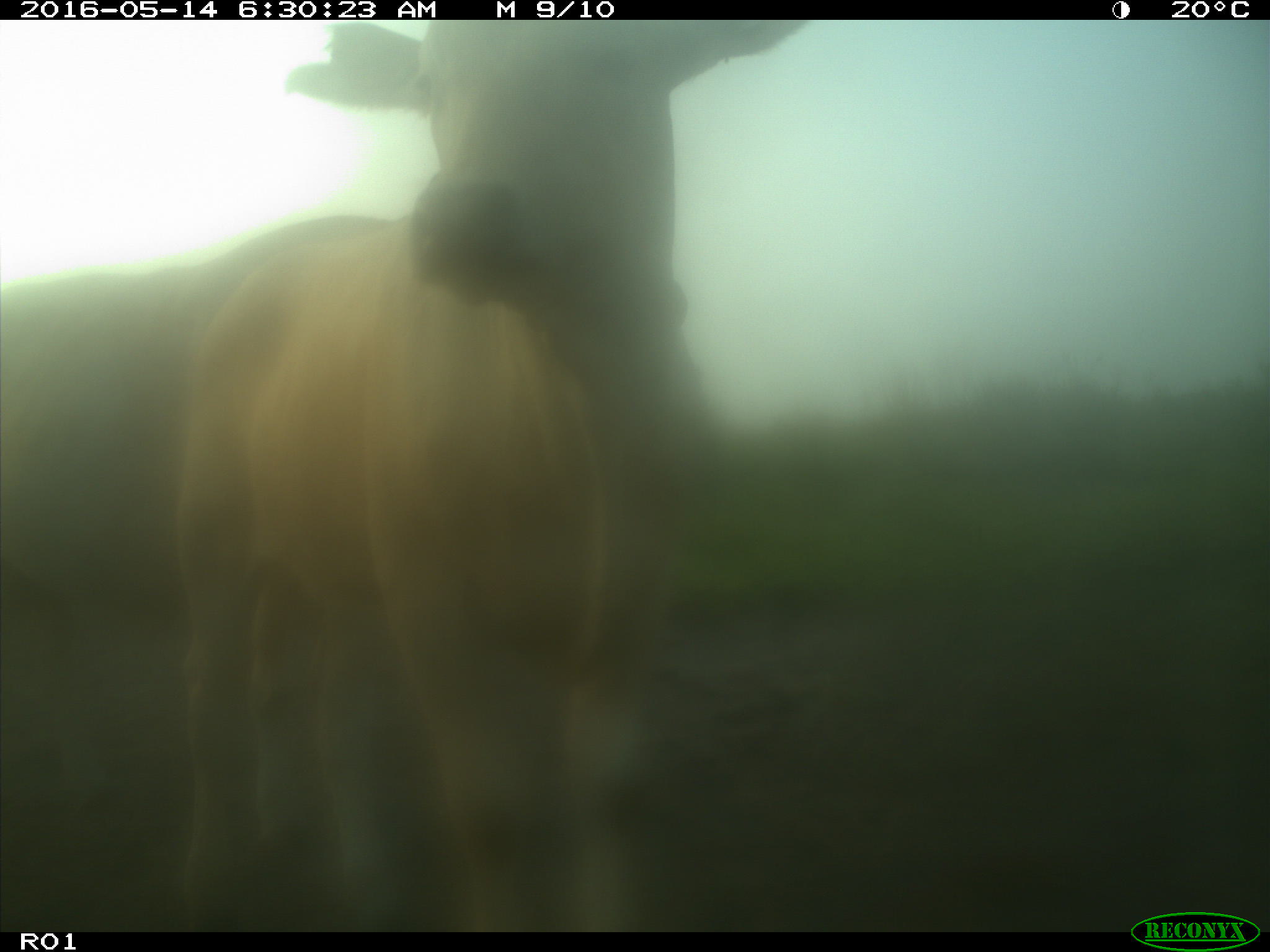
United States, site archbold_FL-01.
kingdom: Animalia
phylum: Chordata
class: Mammalia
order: Artiodactyla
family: Bovidae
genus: Bos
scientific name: Bos taurus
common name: domestic cow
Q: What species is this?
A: Bos taurus (domestic cow).